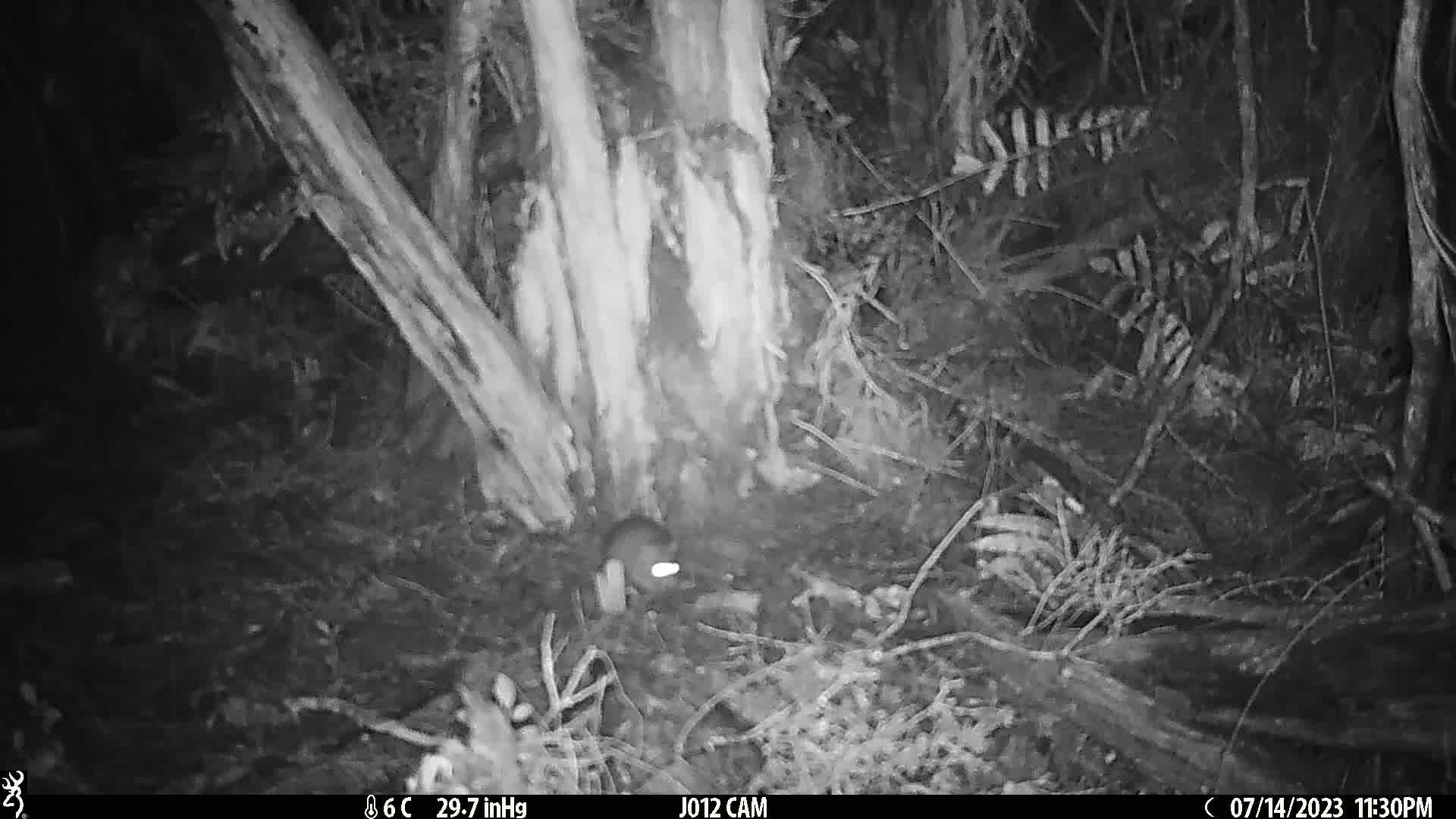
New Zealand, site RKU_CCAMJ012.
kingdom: Animalia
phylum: Chordata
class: Mammalia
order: Rodentia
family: Muridae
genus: Rattus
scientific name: Rattus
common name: rat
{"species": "rat (Rattus)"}